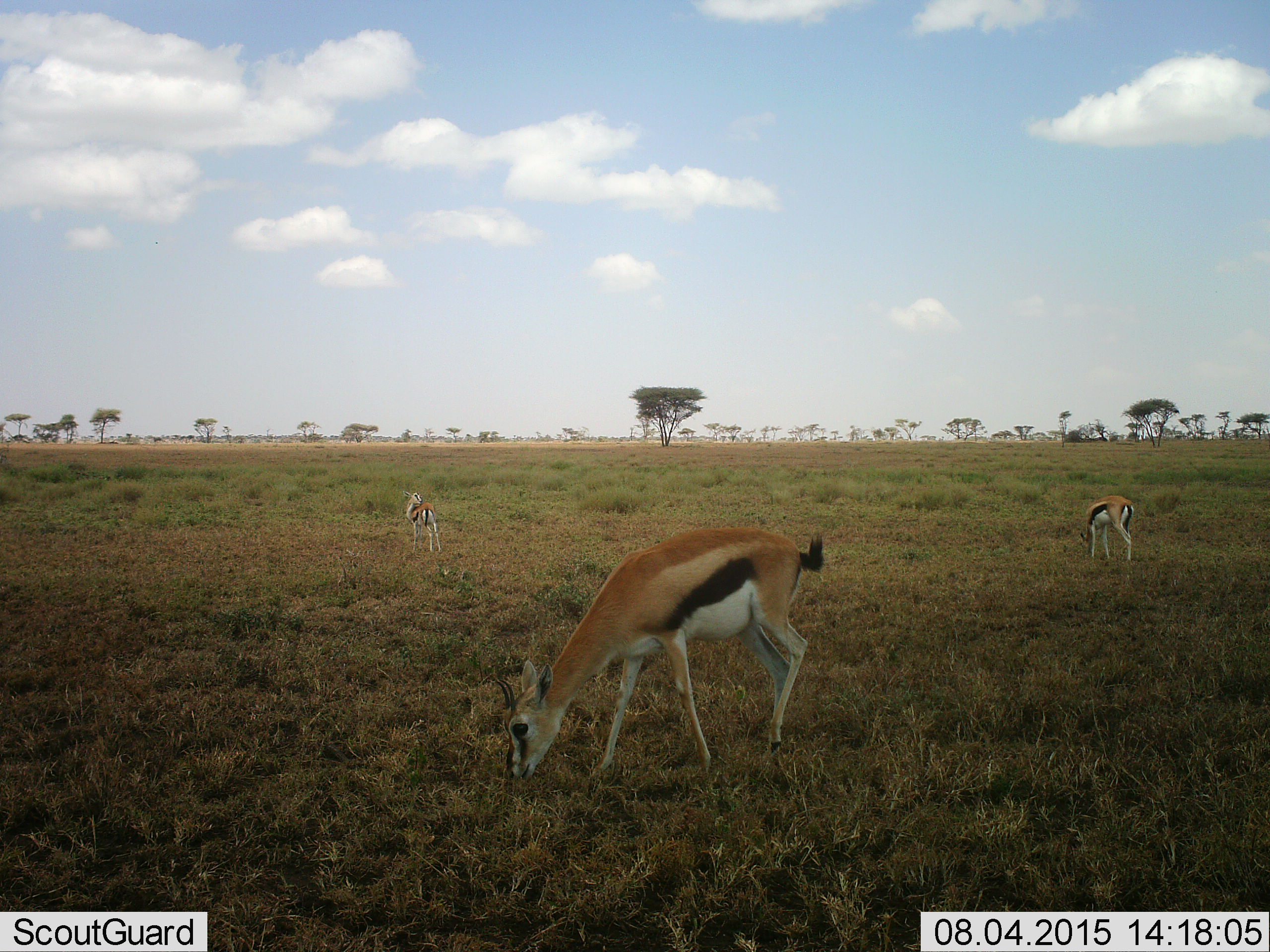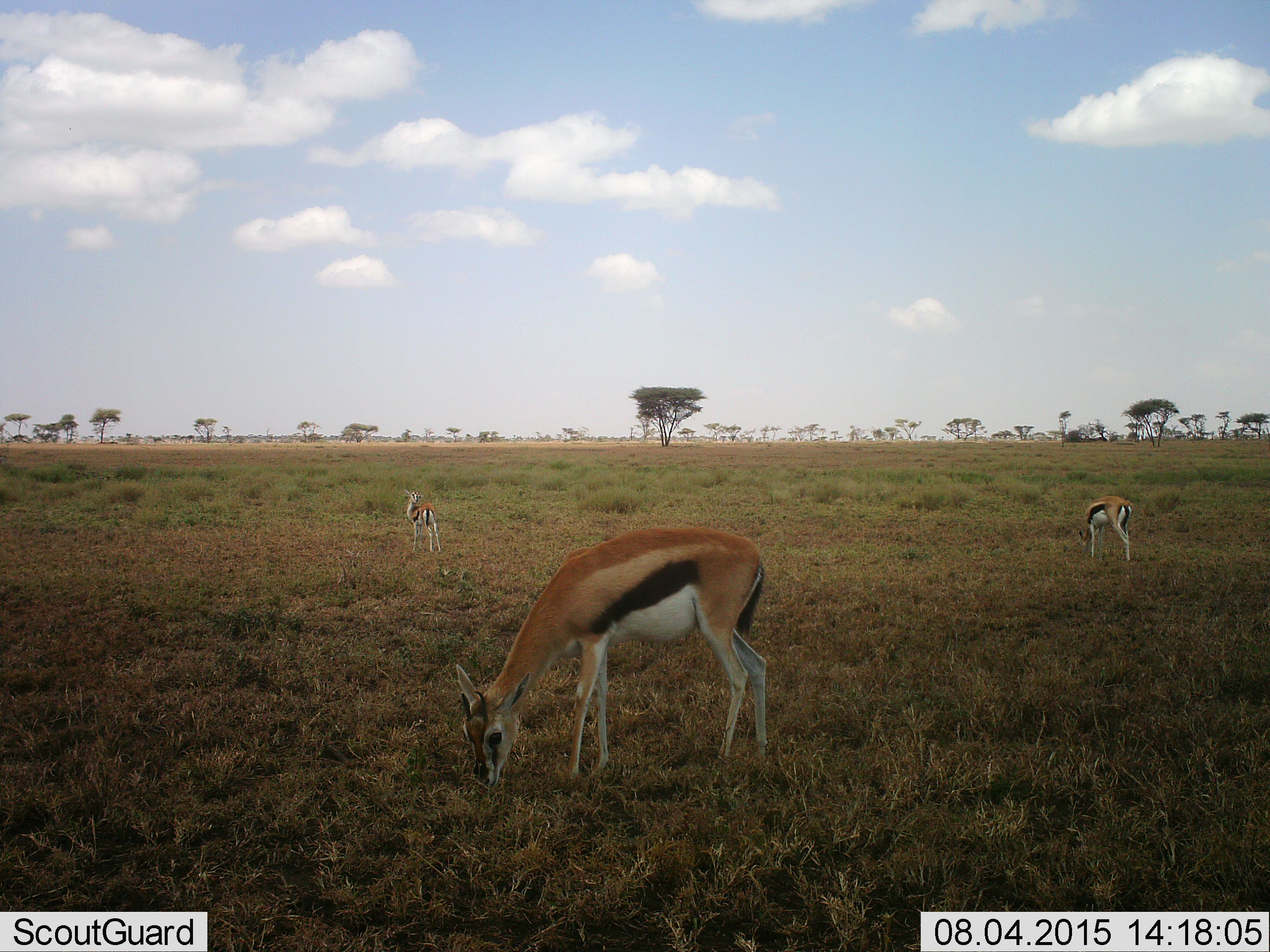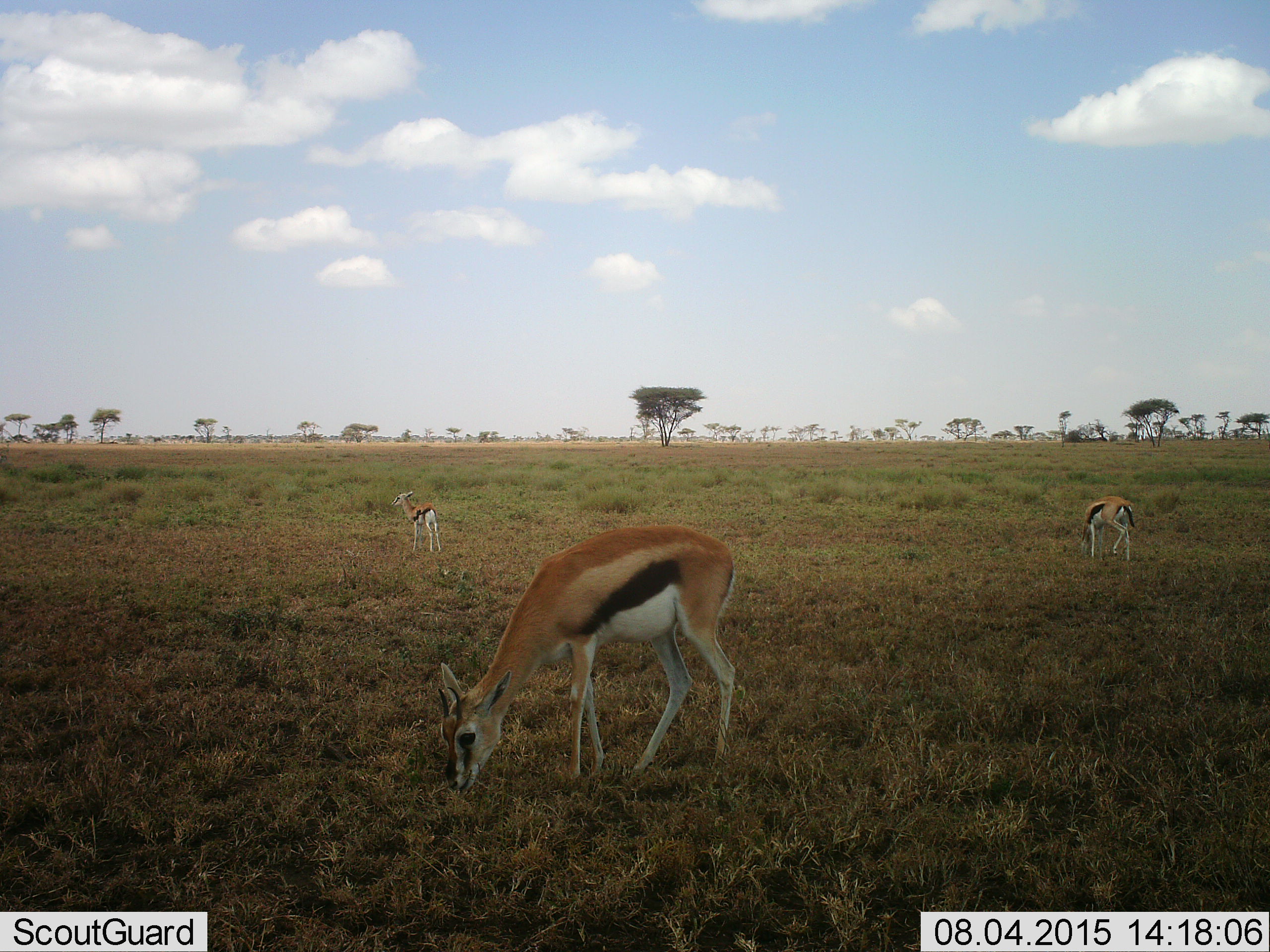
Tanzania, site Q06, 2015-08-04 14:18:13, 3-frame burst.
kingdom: Animalia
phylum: Chordata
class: Mammalia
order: Artiodactyla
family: Bovidae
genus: Eudorcas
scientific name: Eudorcas thomsonii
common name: thomson's gazelle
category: gazellethomsons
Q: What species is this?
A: Gazellethomsons (thomson's gazelle) (Eudorcas thomsonii).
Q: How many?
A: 3.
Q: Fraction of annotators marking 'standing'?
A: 67%.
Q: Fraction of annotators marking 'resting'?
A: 0%.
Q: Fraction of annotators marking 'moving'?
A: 22%.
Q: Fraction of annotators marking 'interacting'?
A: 0%.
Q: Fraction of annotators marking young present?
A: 22%.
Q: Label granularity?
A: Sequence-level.